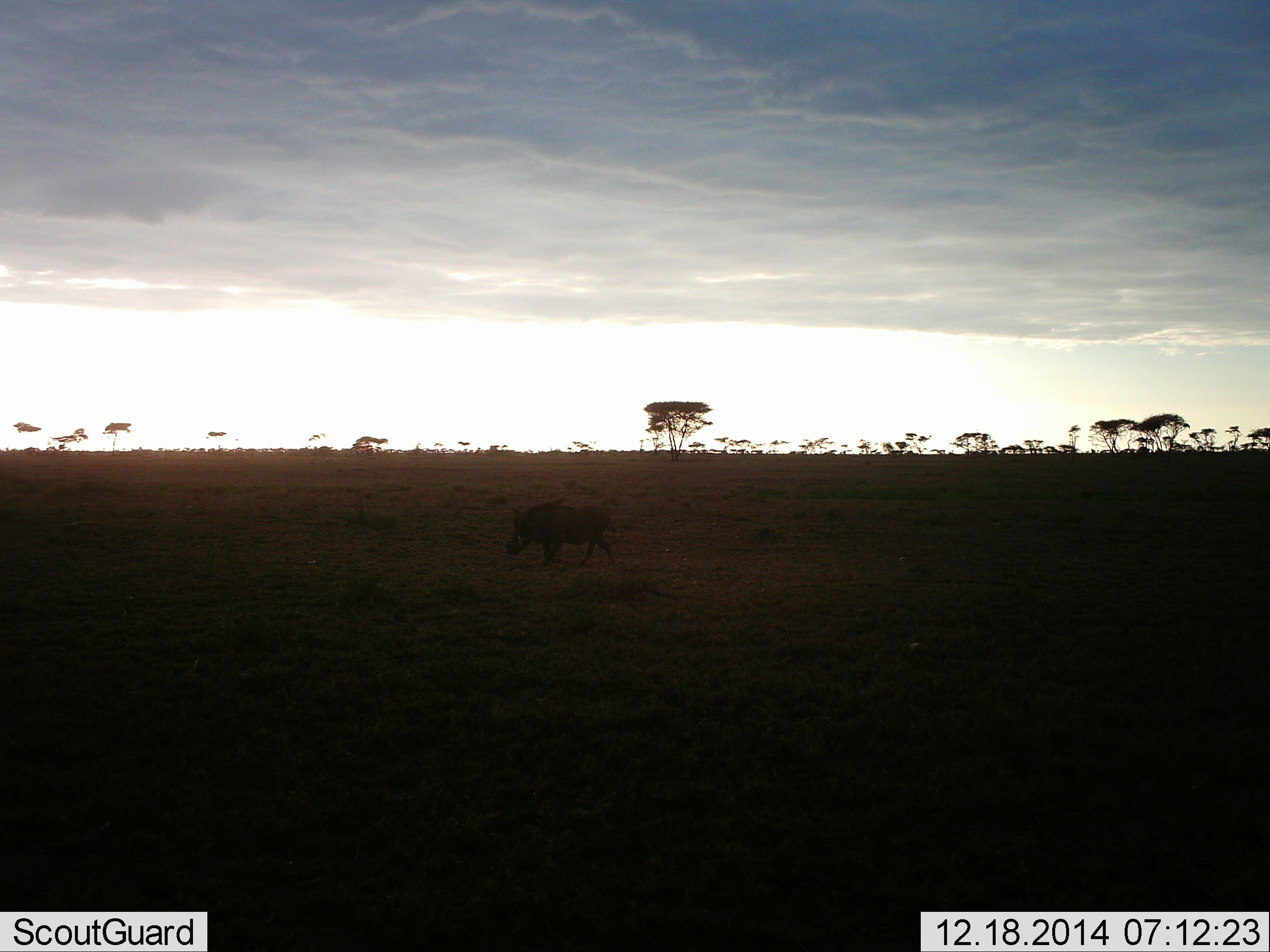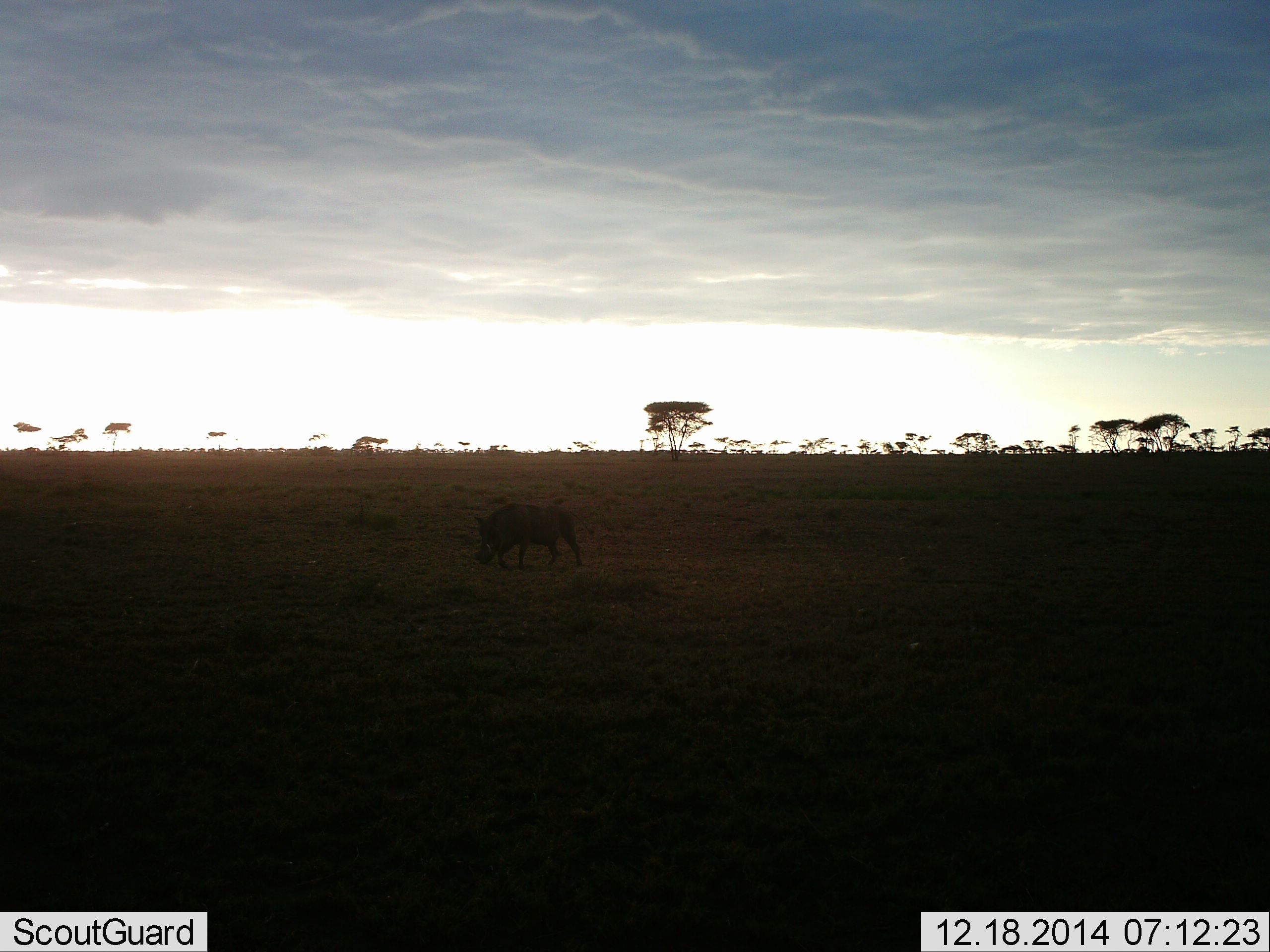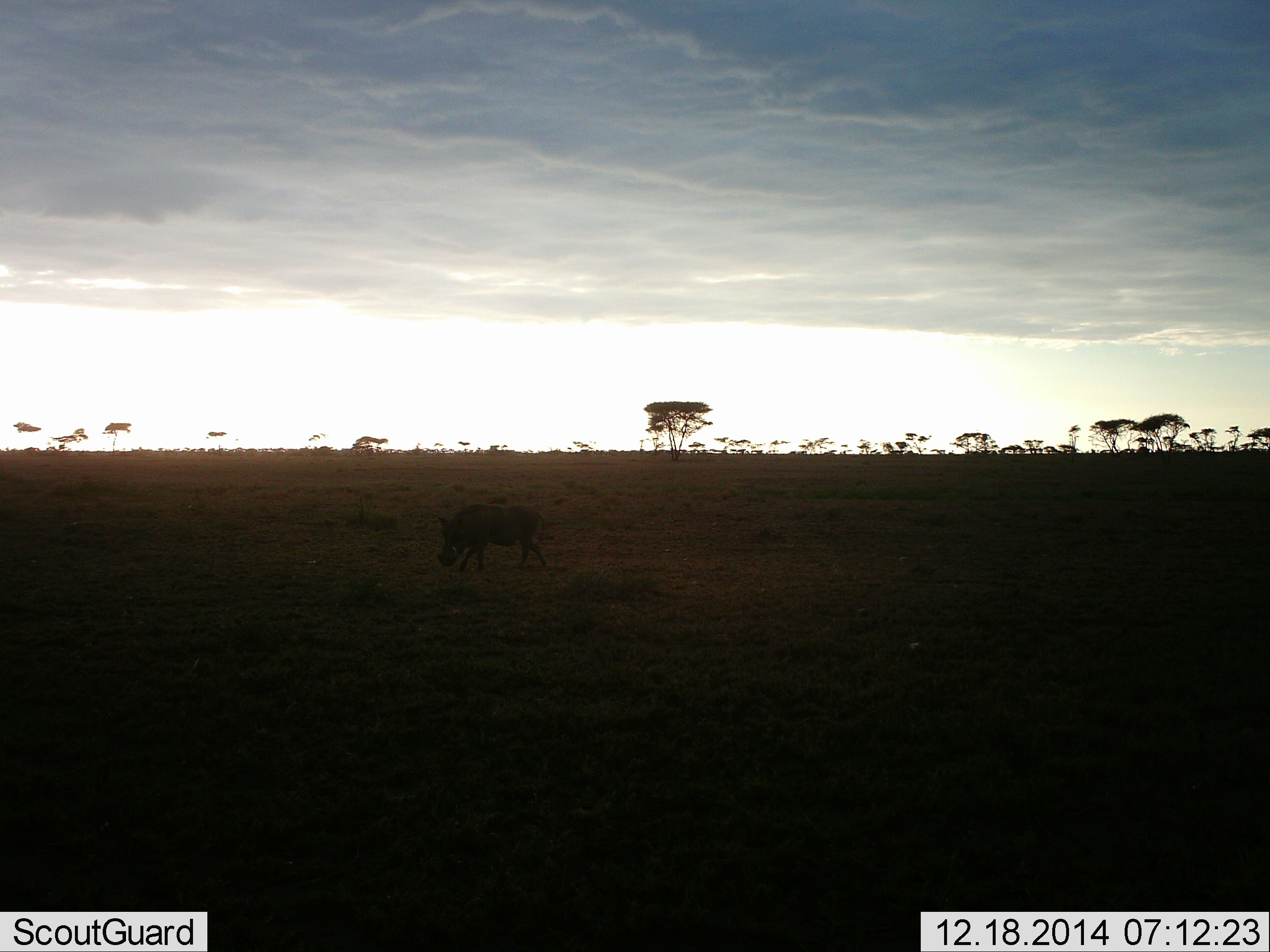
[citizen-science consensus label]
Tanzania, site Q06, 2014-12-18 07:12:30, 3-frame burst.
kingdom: Animalia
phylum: Chordata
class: Mammalia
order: Artiodactyla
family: Suidae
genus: Phacochoerus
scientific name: Phacochoerus africanus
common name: warthog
Warthog (Phacochoerus africanus), count 1. Behavior (volunteer vote fractions): standing 10%, resting 0%, moving 60%, interacting 0%. Young present (vote fraction): 0%. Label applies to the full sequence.